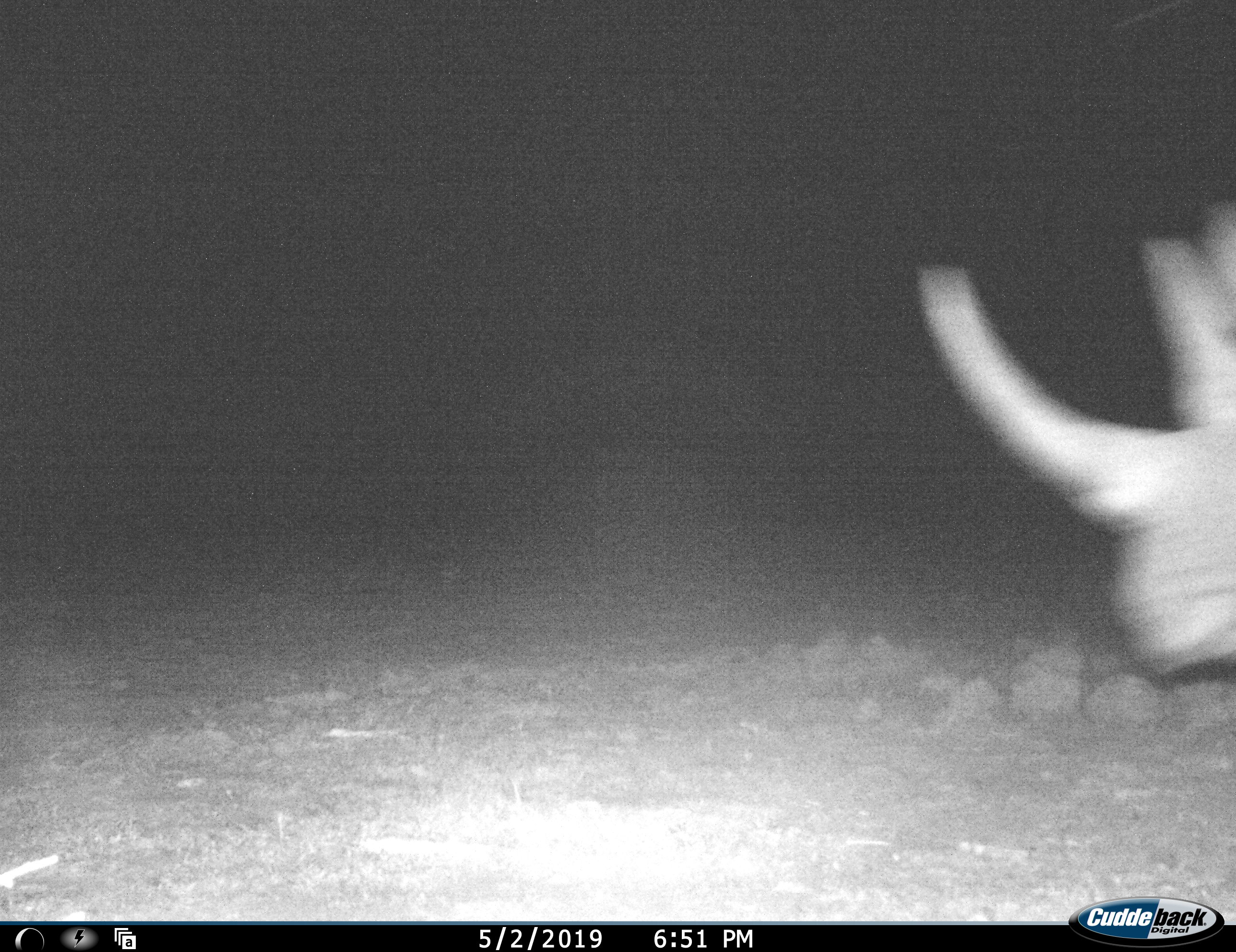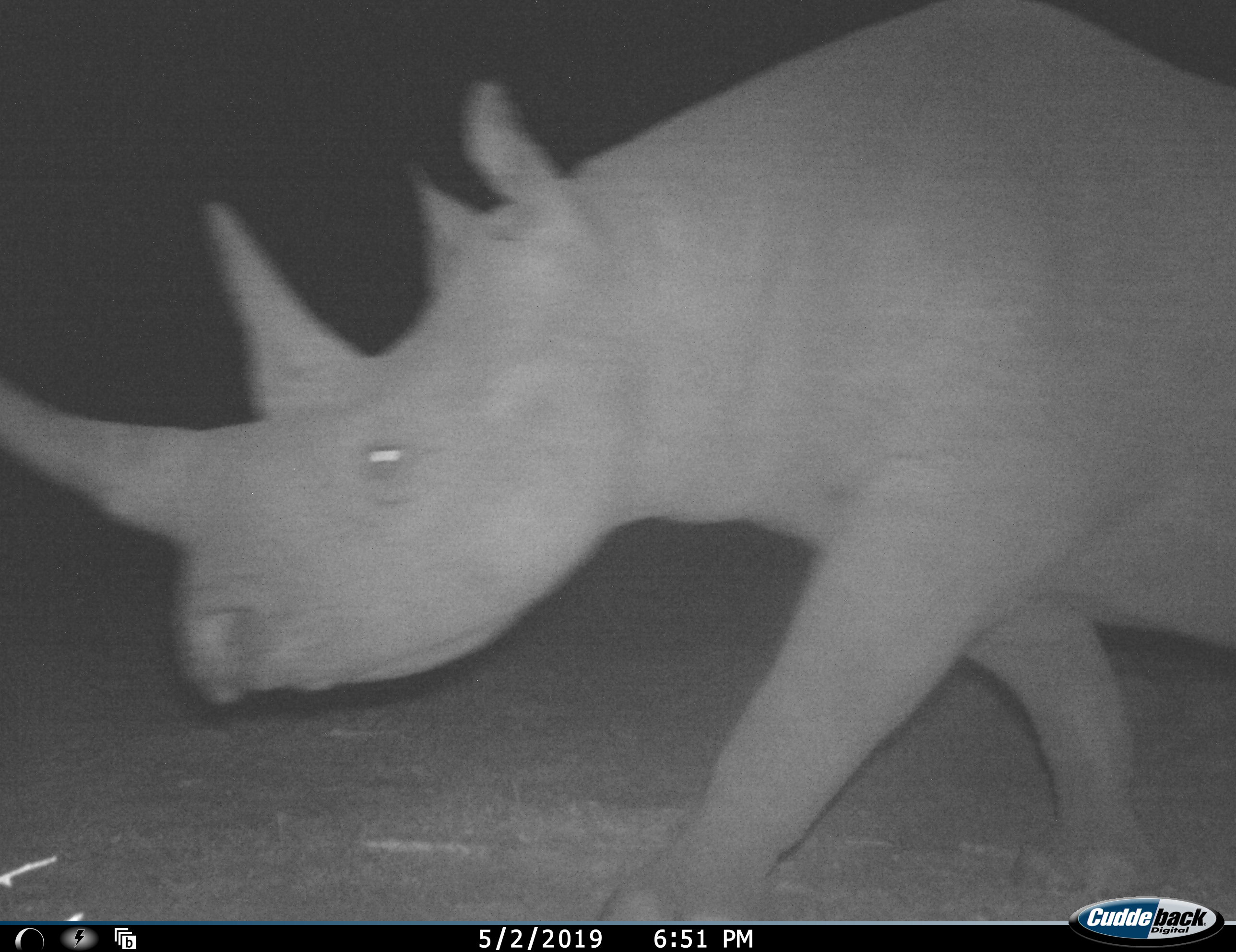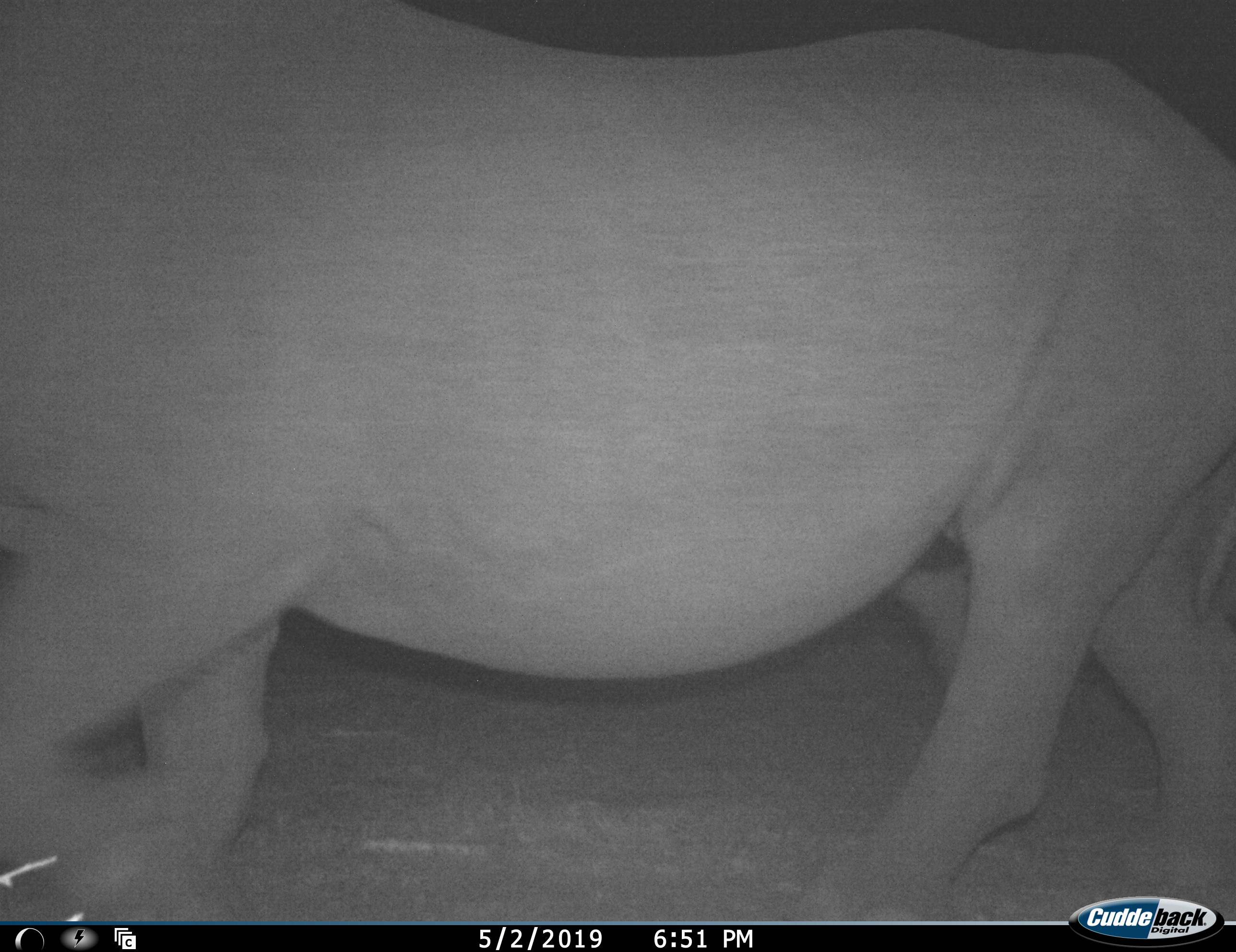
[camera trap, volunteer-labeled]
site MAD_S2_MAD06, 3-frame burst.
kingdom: Animalia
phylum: Chordata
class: Mammalia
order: Perissodactyla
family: Rhinocerotidae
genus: Diceros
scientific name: Diceros bicornis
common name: black rhinoceros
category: rhinocerosblack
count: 1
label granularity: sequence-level